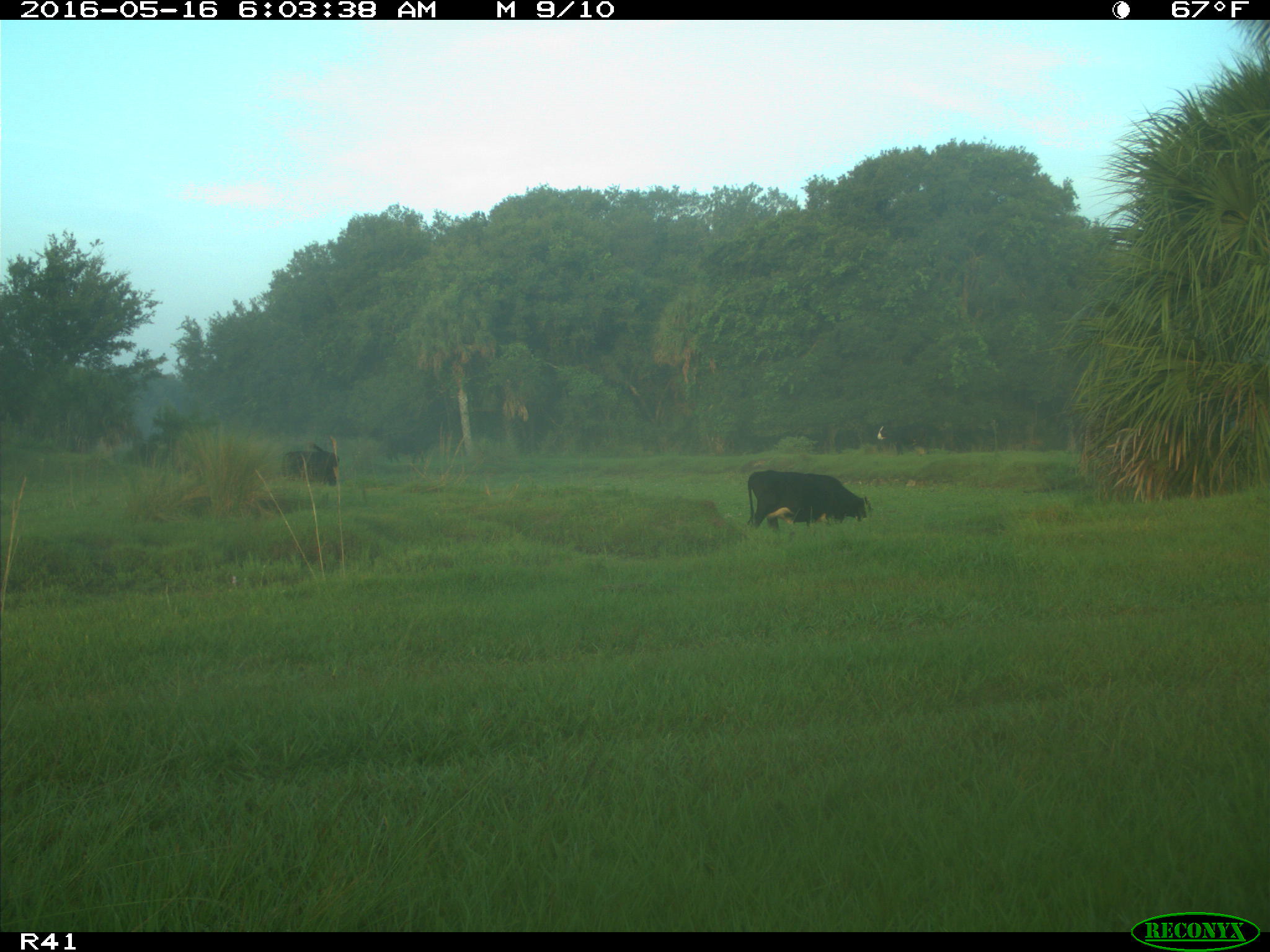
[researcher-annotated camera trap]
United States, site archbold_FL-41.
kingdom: Animalia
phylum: Chordata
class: Mammalia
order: Artiodactyla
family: Bovidae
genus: Bos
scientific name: Bos taurus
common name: domestic cow